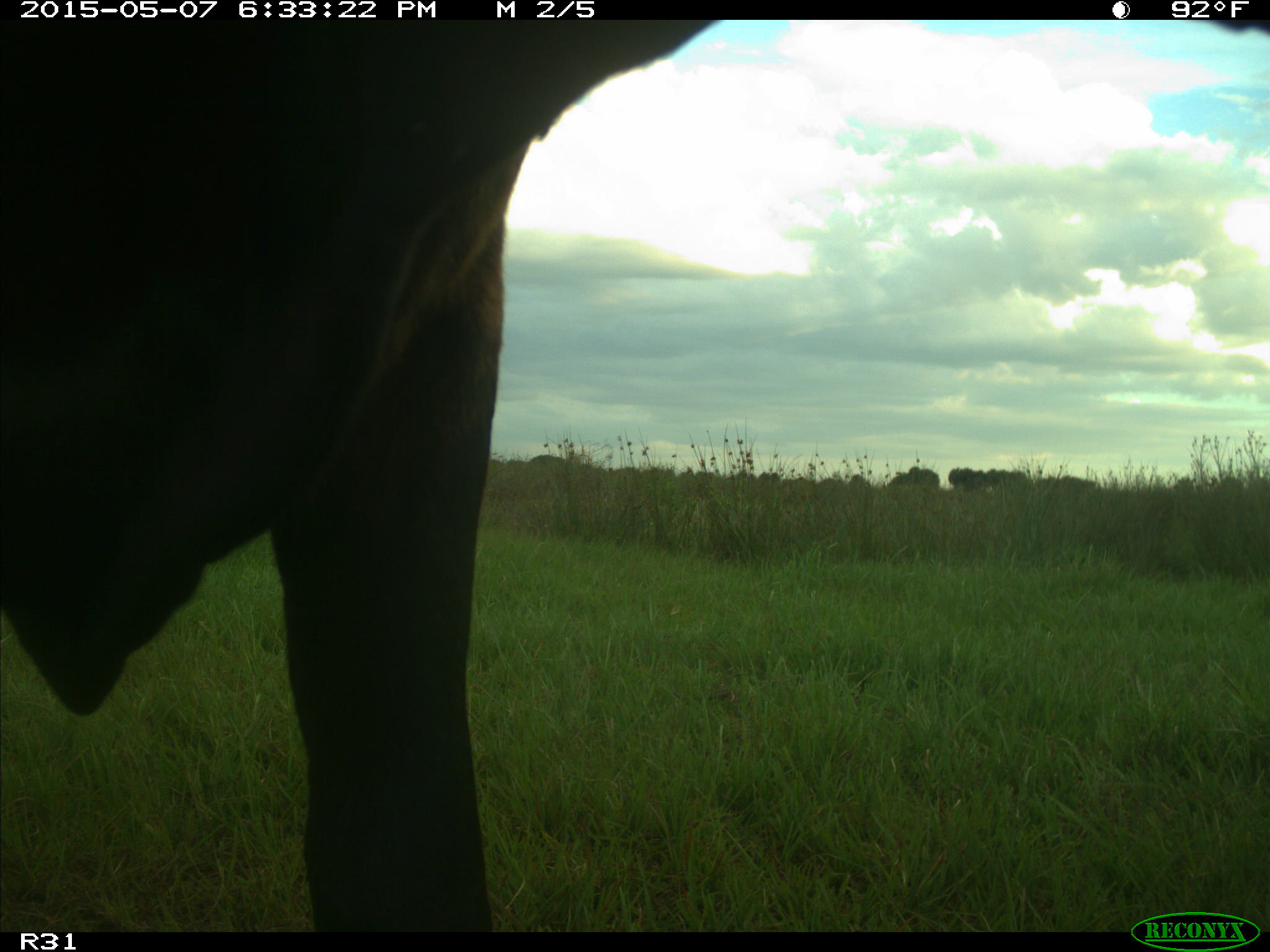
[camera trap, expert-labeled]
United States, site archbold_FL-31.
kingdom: Animalia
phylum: Chordata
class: Mammalia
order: Artiodactyla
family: Bovidae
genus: Bos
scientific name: Bos taurus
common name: domestic cow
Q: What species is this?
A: Bos taurus (domestic cow).